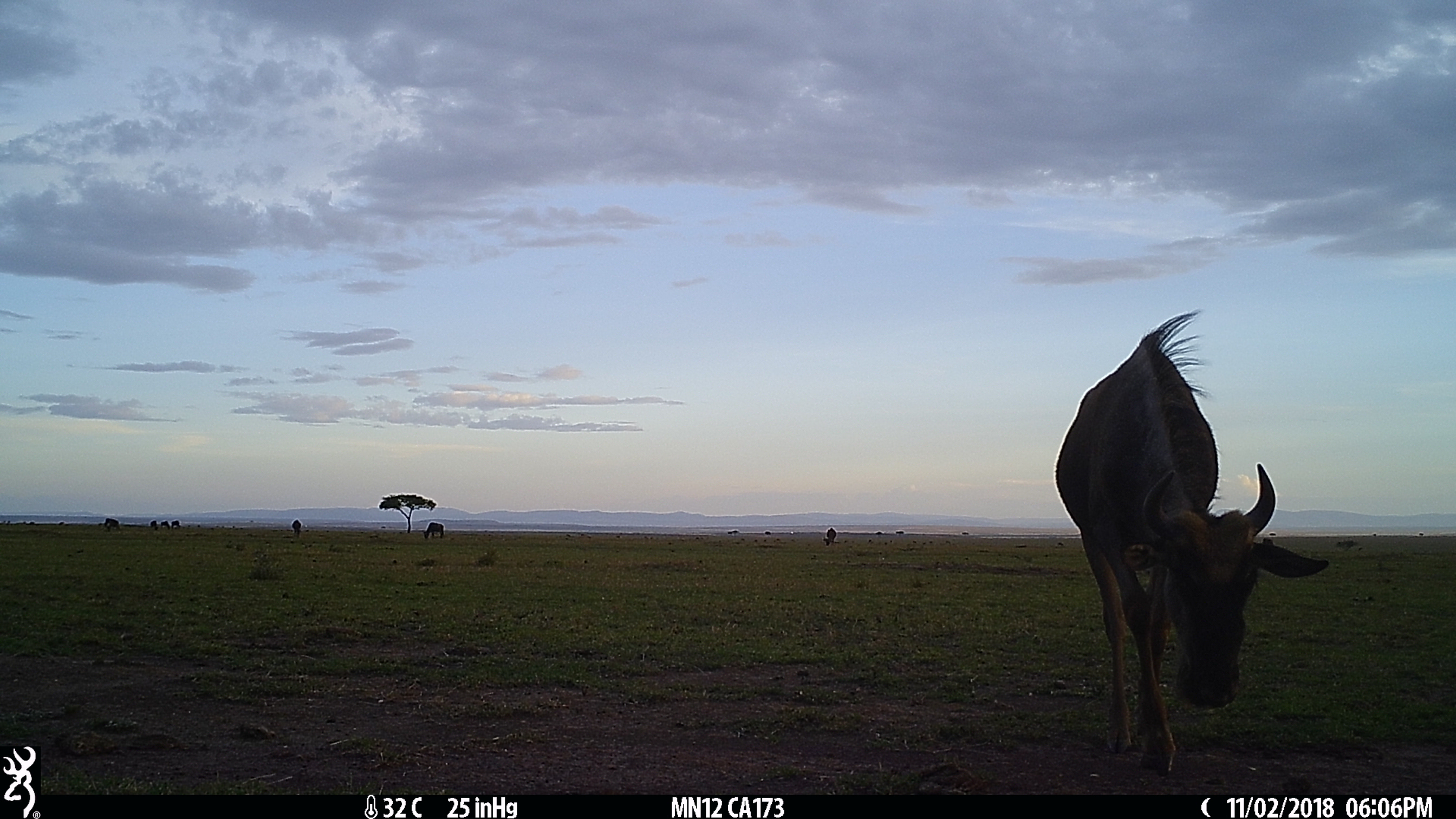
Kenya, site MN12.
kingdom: Animalia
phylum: Chordata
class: Mammalia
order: Artiodactyla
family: Bovidae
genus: Connochaetes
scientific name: Connochaetes taurinus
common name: blue wildebeest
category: wildebeest